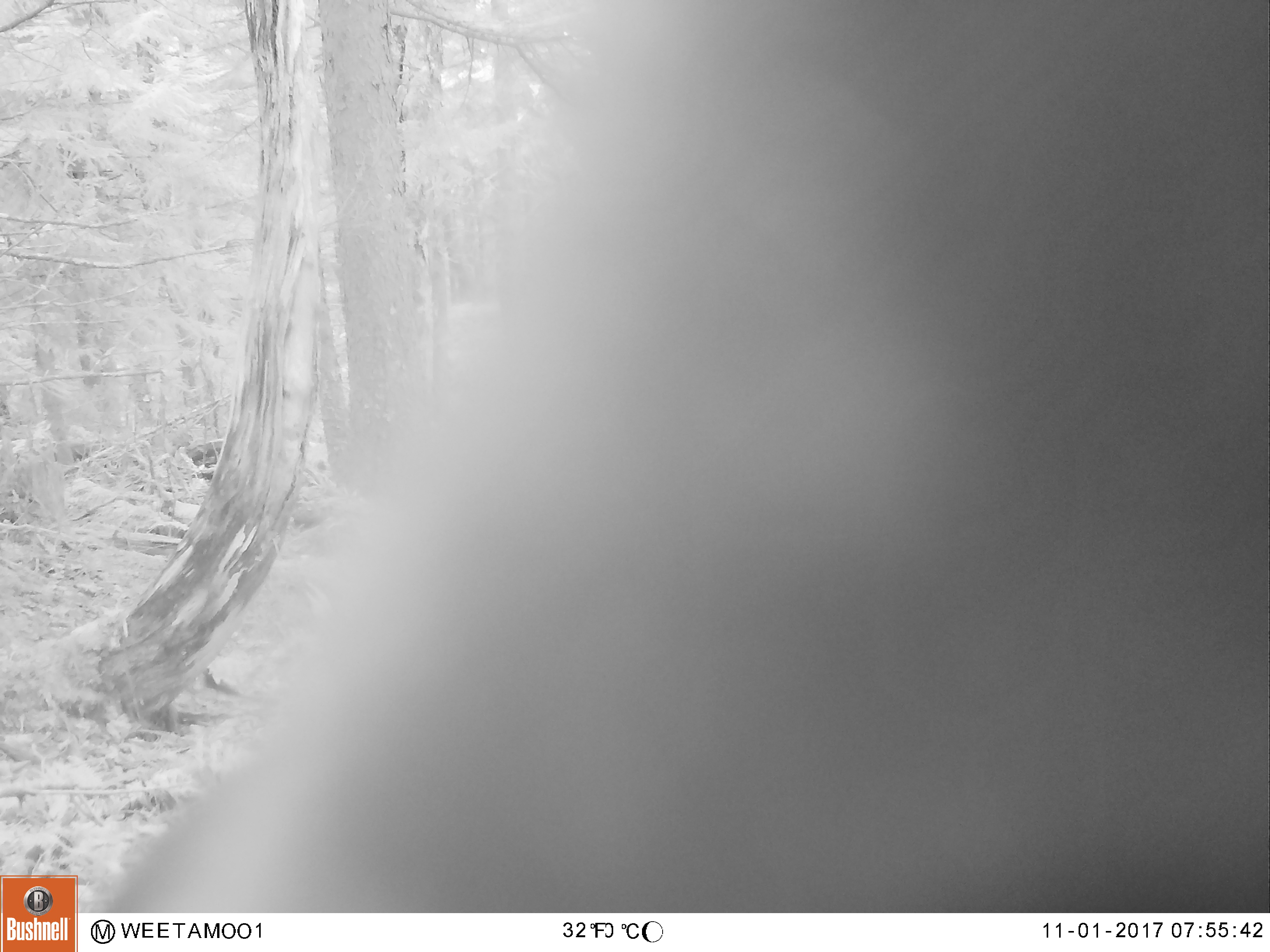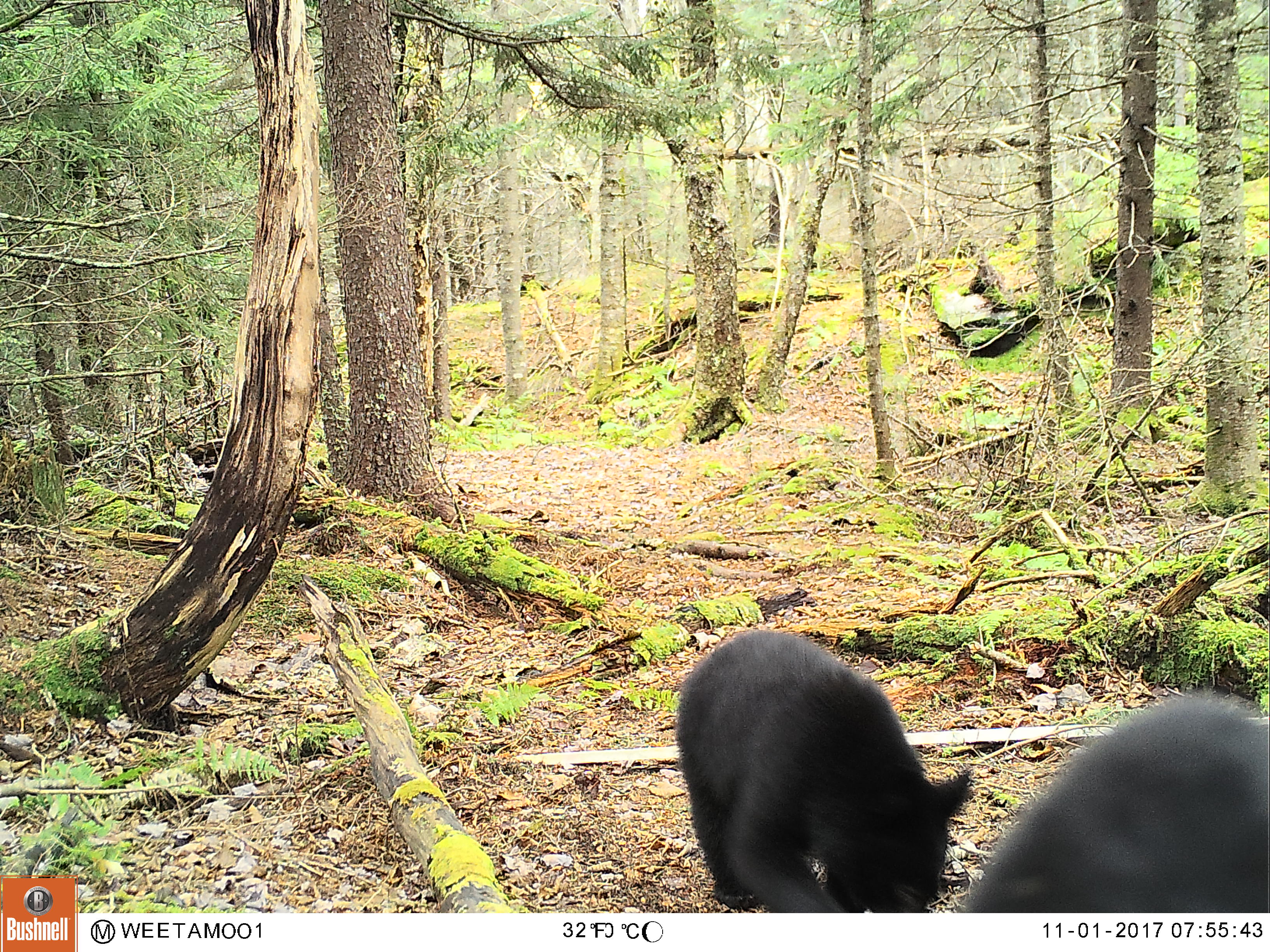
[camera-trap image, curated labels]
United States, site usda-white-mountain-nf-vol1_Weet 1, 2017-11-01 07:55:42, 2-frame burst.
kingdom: Animalia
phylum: Chordata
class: Mammalia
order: Carnivora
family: Ursidae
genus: Ursus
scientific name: Ursus americanus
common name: black bear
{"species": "black bear (Ursus americanus)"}